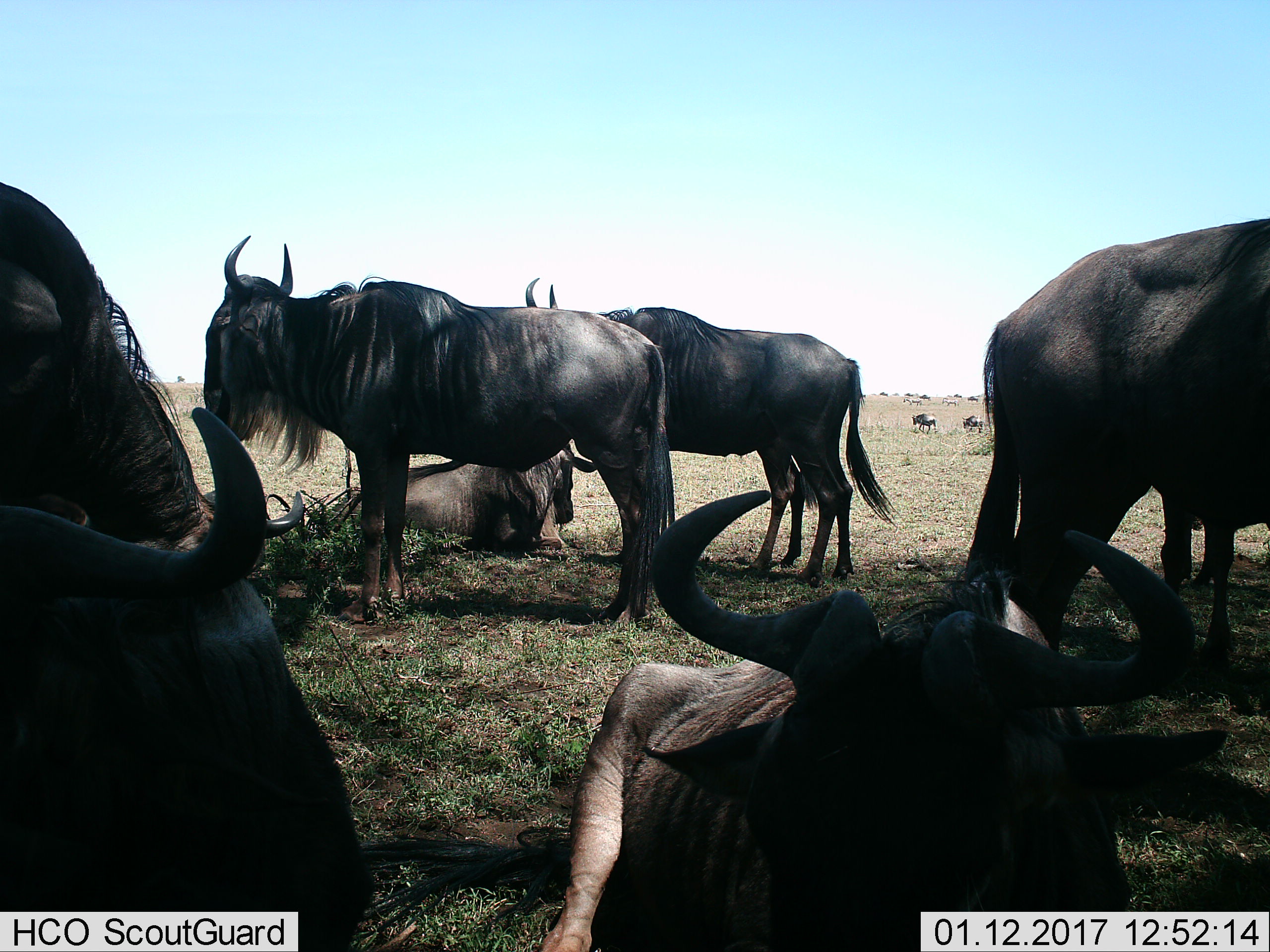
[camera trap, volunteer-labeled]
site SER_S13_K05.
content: unidentified animal